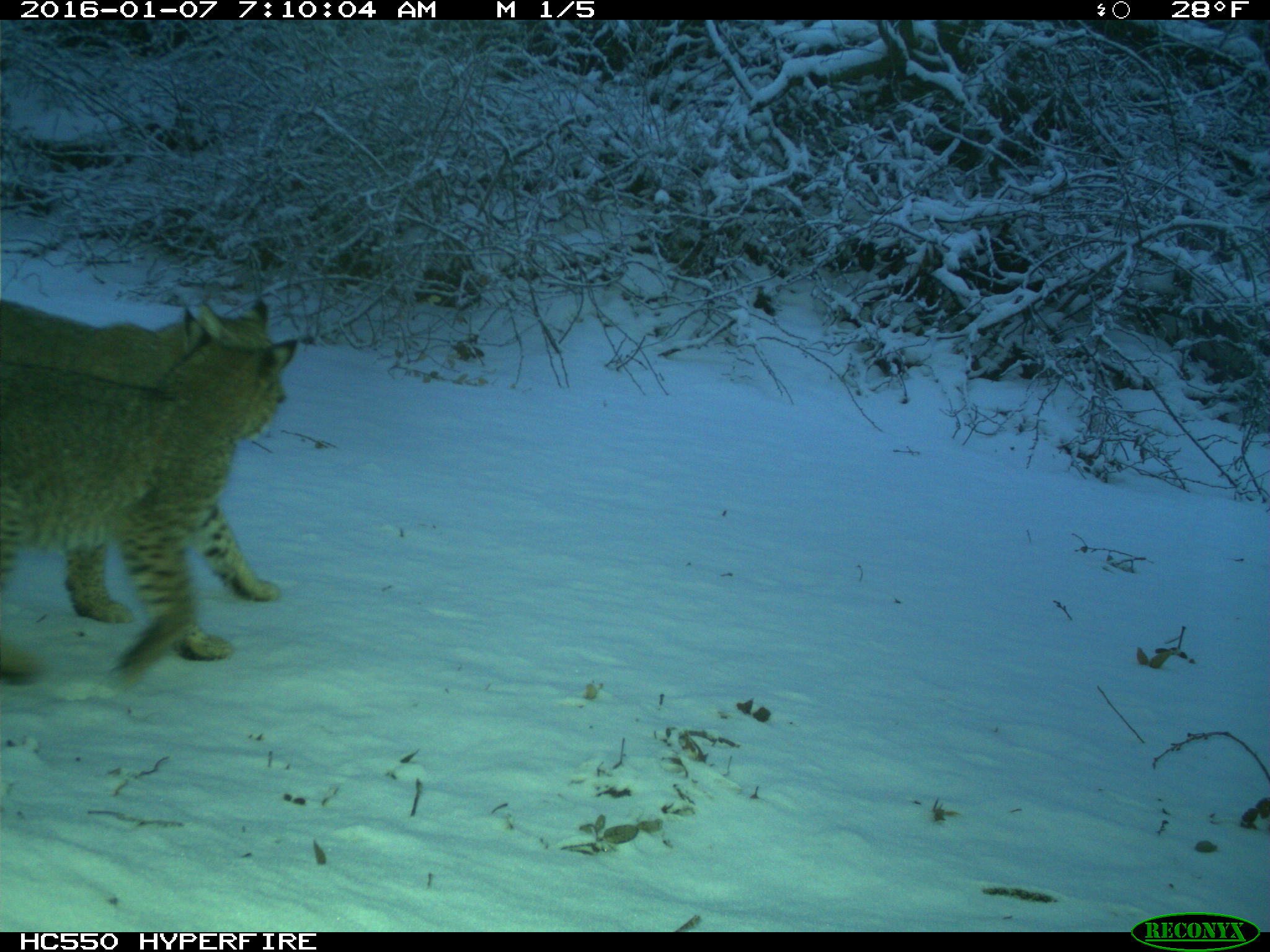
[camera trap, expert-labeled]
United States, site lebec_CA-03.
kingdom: Animalia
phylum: Chordata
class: Mammalia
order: Carnivora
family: Felidae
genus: Lynx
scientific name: Lynx rufus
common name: bobcat